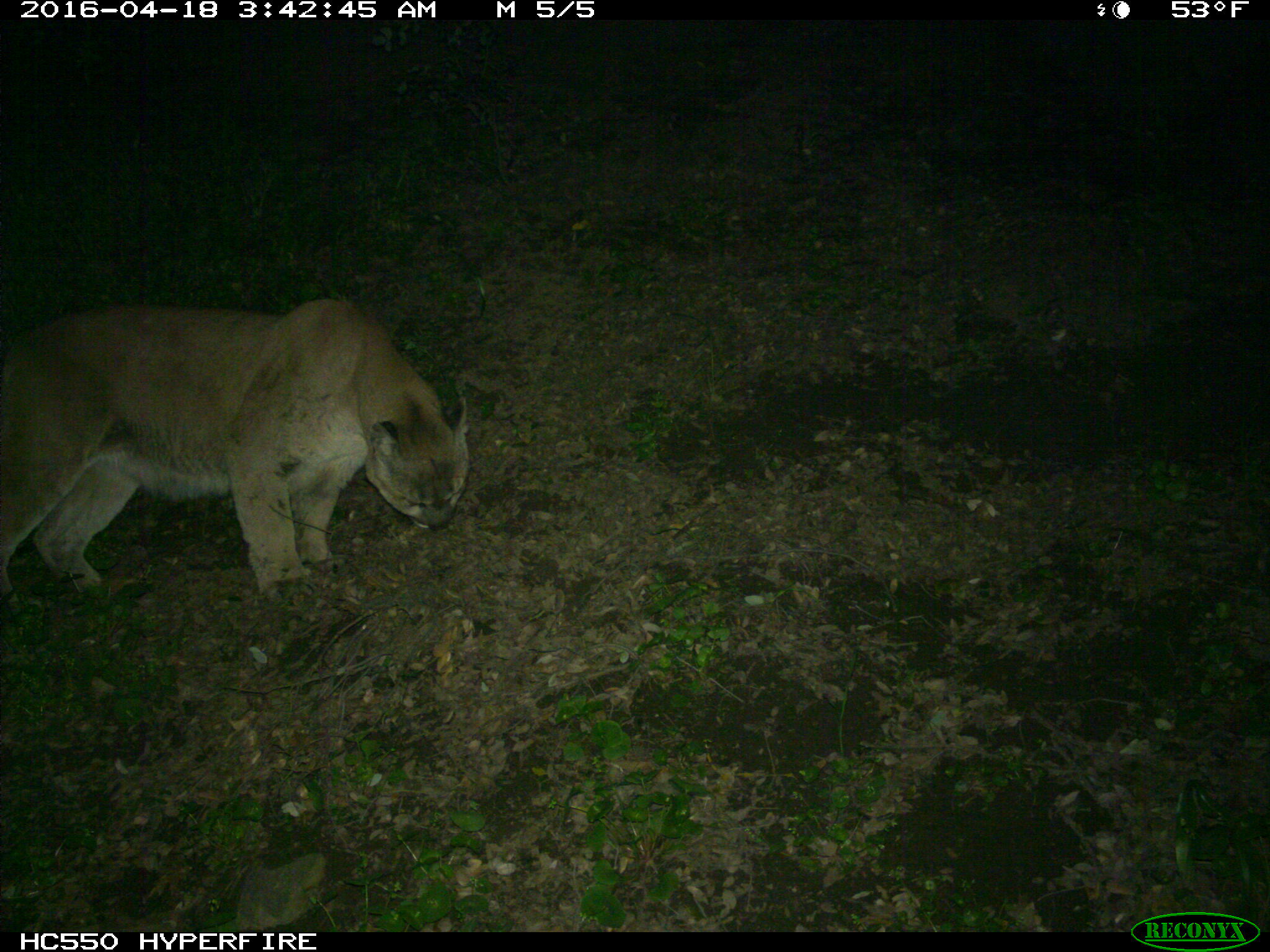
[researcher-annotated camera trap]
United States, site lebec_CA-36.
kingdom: Animalia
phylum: Chordata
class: Mammalia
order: Carnivora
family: Felidae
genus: Puma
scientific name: Puma concolor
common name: mountain lion